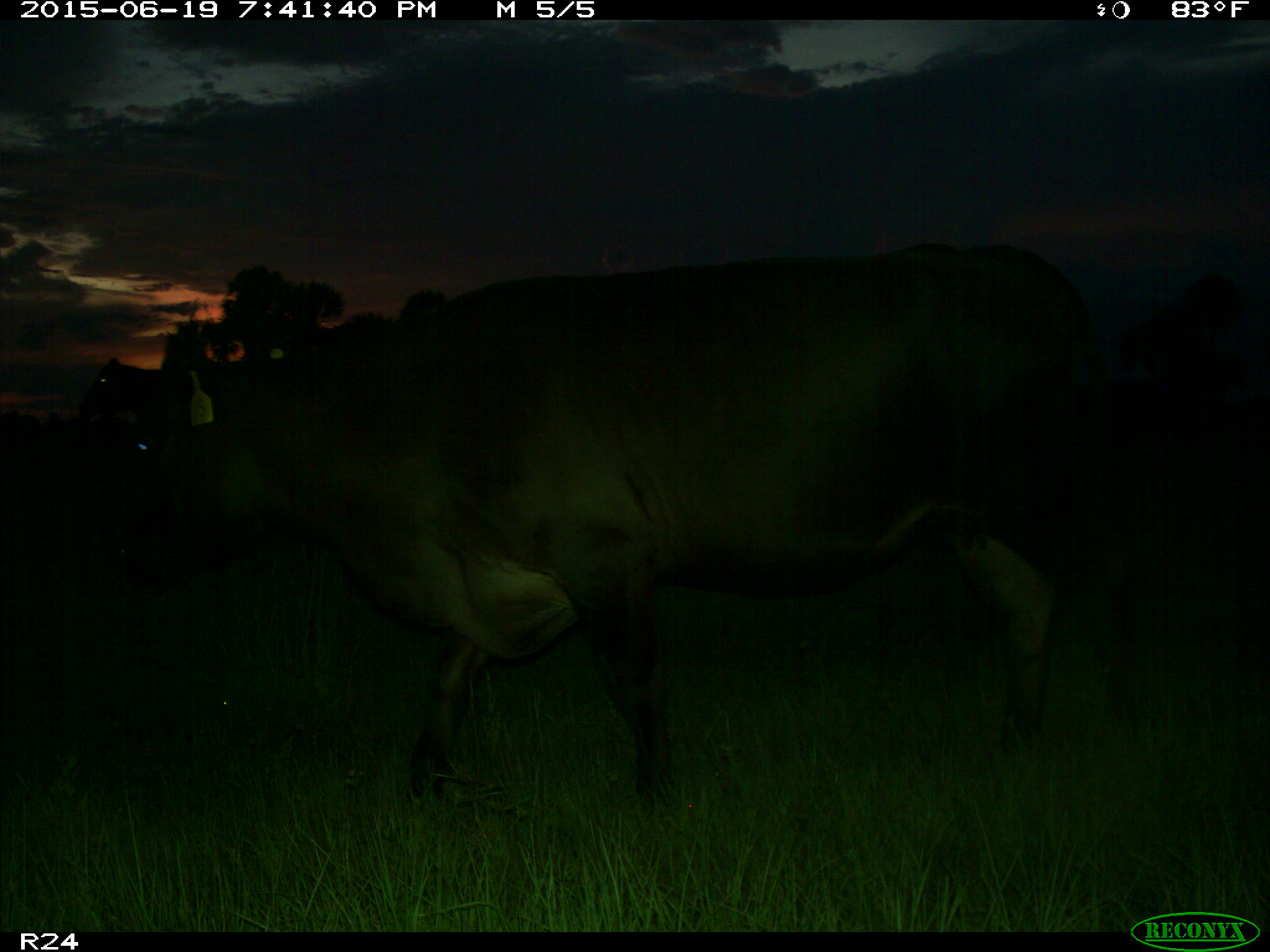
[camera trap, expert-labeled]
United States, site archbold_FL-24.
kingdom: Animalia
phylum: Chordata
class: Mammalia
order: Artiodactyla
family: Bovidae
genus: Bos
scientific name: Bos taurus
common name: domestic cow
Bos taurus (domestic cow).